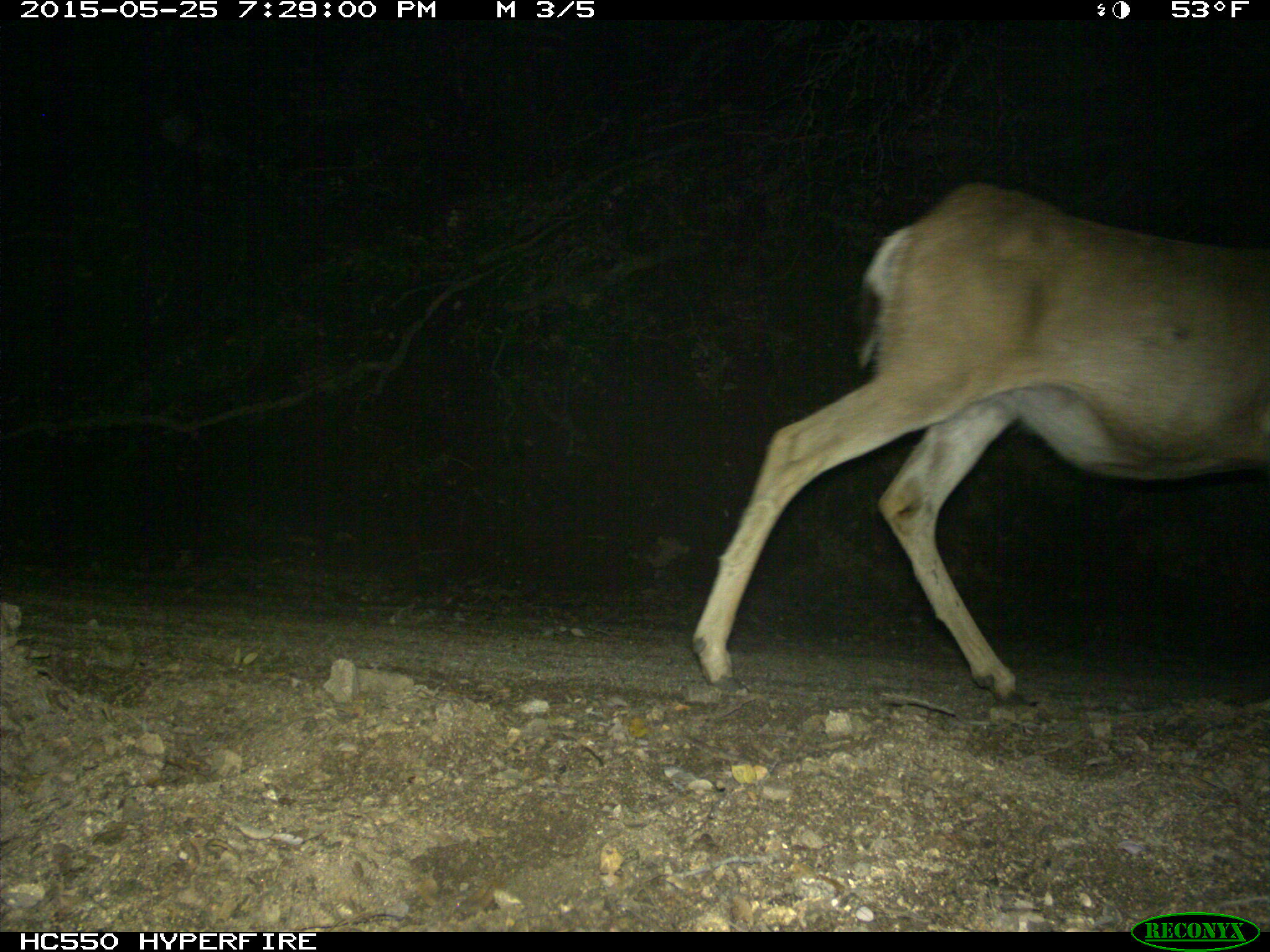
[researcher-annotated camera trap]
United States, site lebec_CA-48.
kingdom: Animalia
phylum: Chordata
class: Mammalia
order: Artiodactyla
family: Cervidae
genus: Odocoileus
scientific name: Odocoileus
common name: deer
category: unidentified deer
Unidentified deer (deer) (Odocoileus).